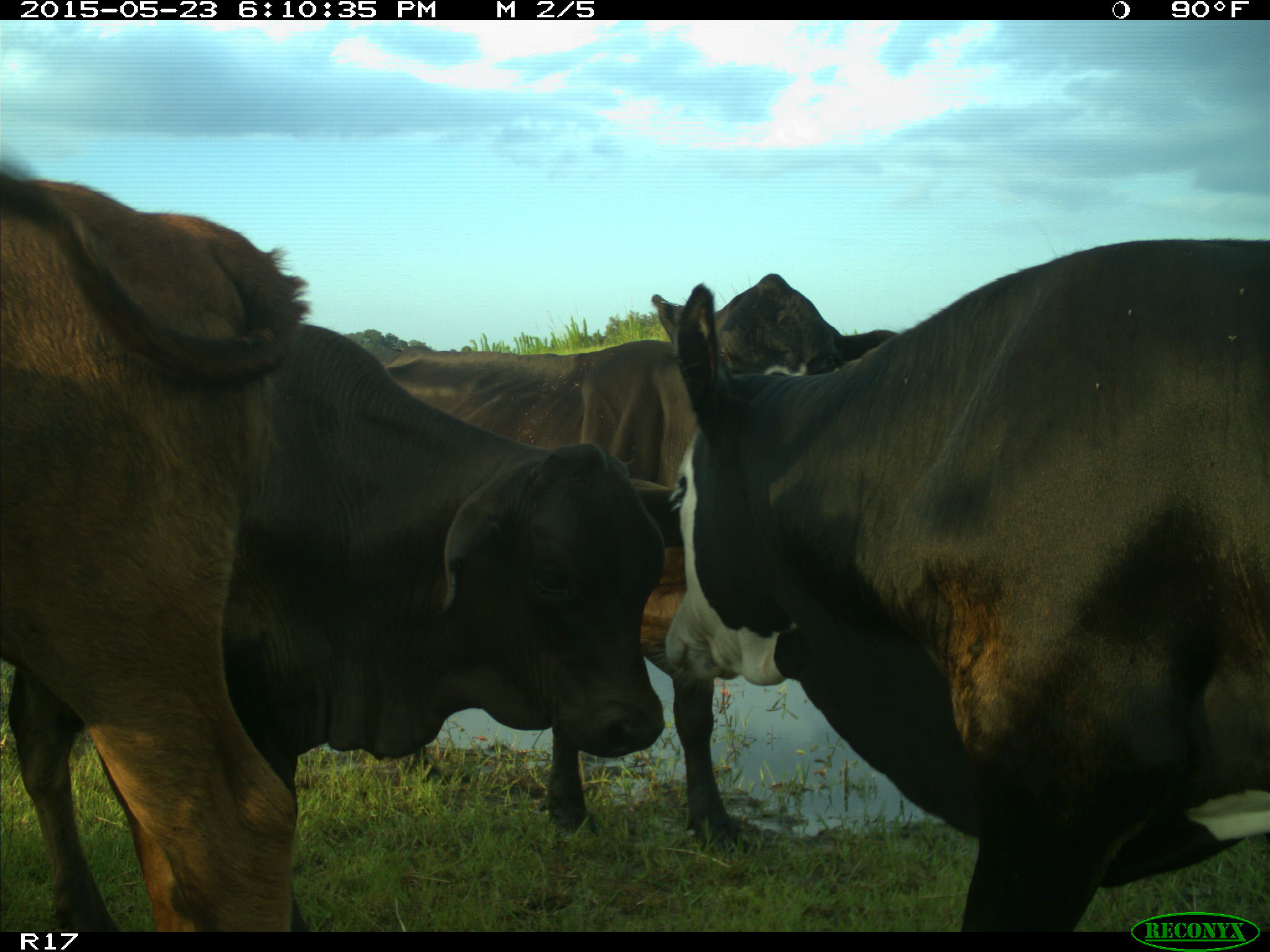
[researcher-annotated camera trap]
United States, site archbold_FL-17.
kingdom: Animalia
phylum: Chordata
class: Mammalia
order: Artiodactyla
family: Bovidae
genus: Bos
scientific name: Bos taurus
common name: domestic cow